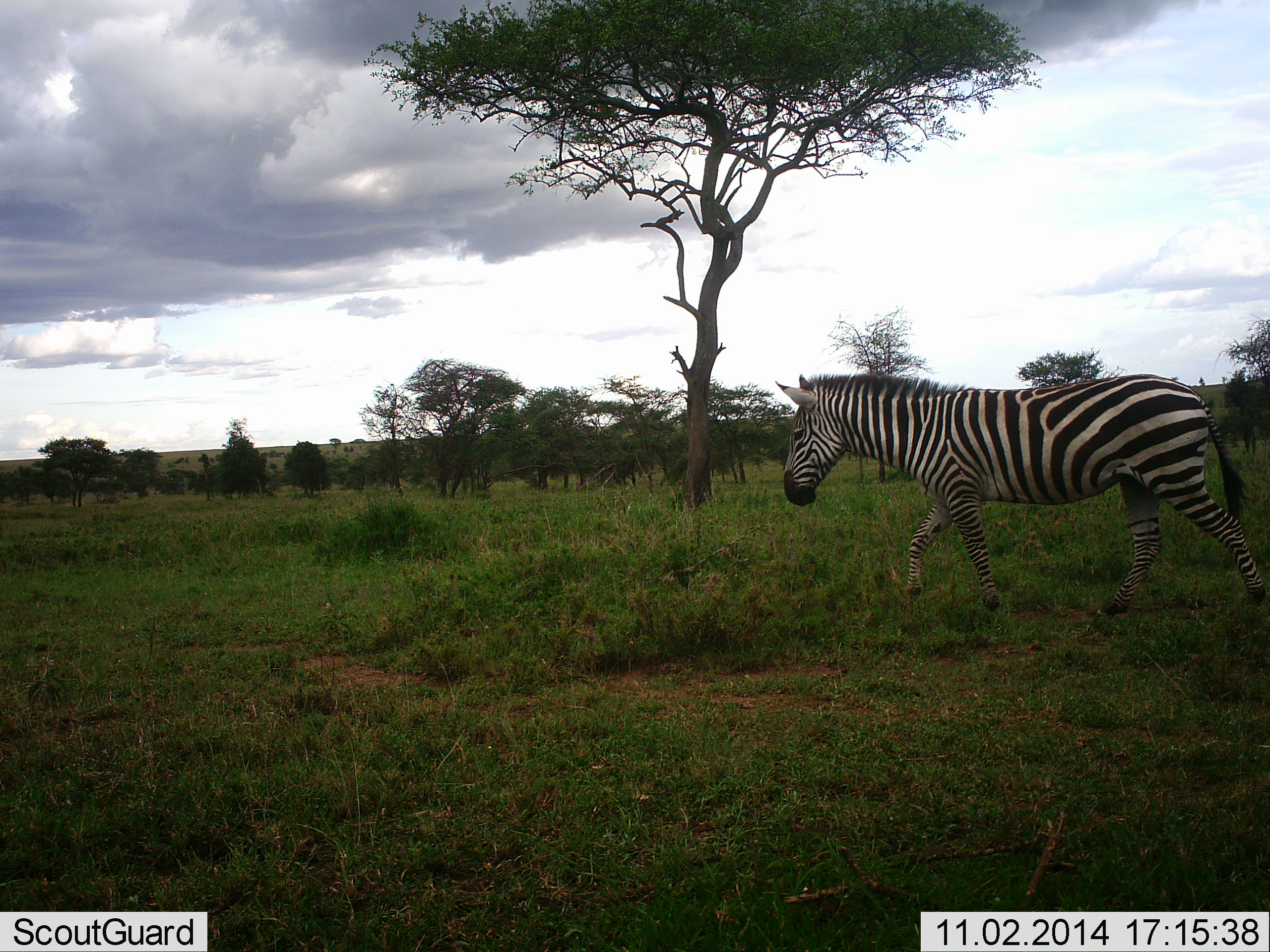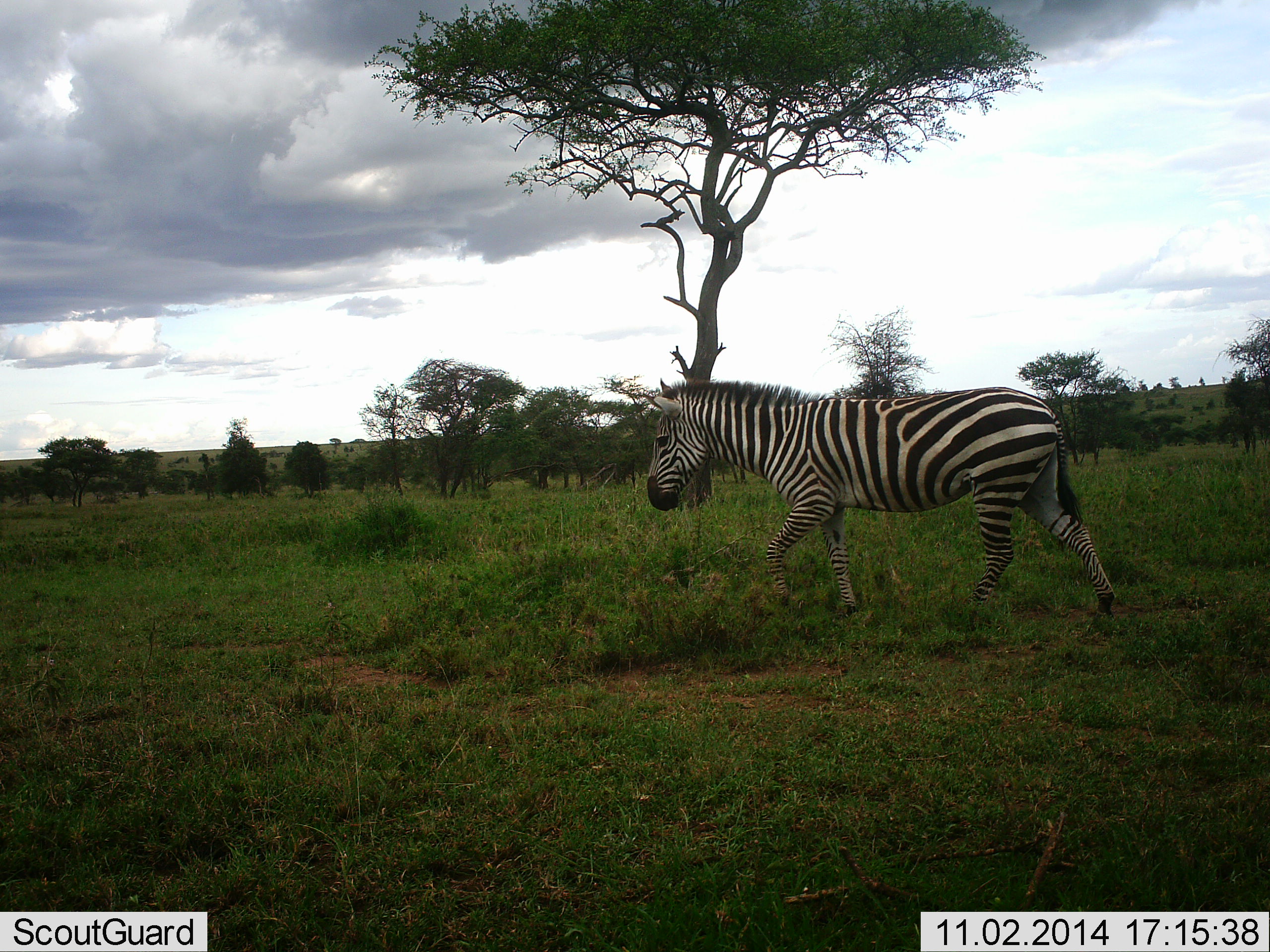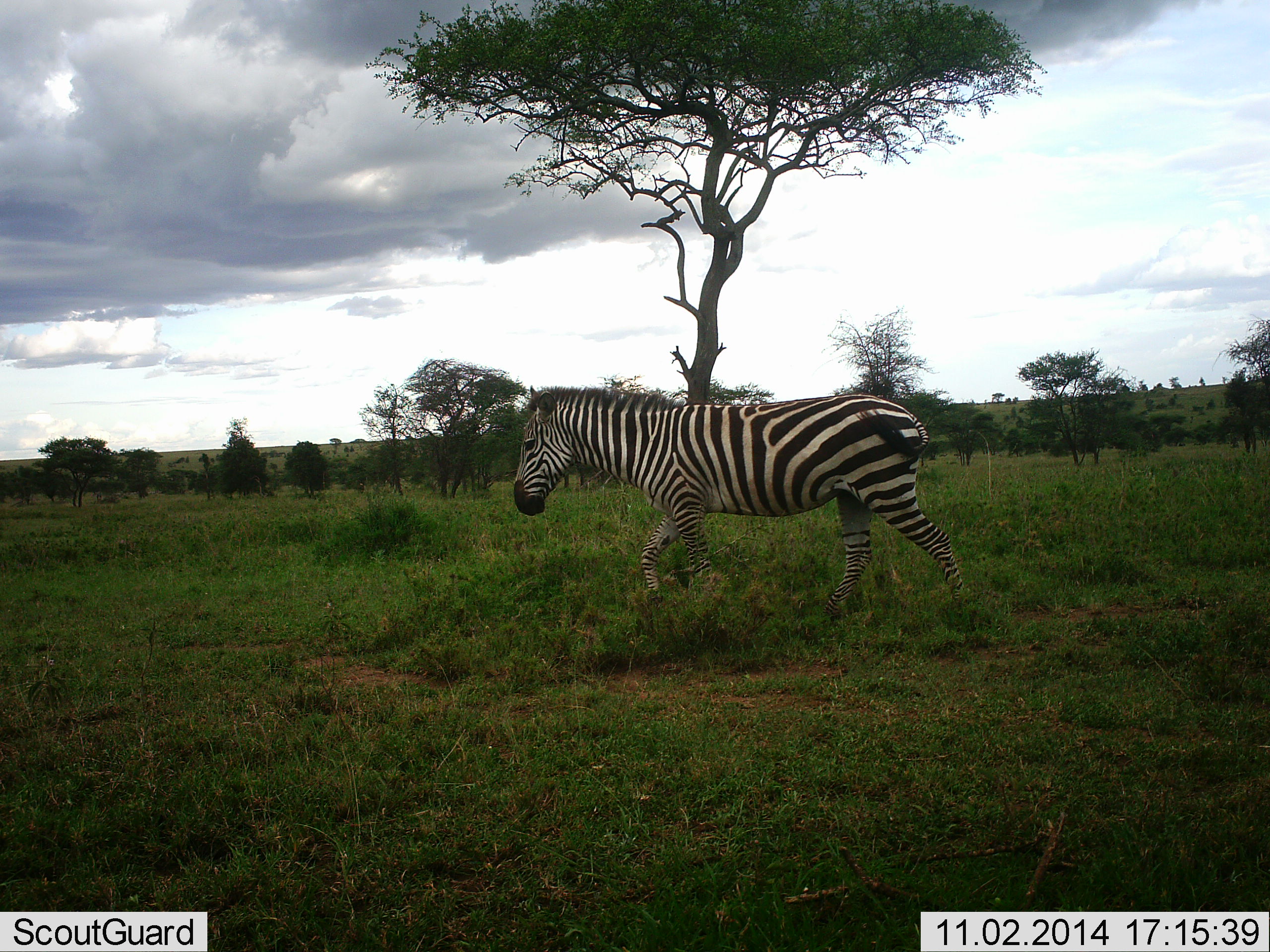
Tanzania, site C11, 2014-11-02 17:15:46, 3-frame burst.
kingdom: Animalia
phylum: Chordata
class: Mammalia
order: Perissodactyla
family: Equidae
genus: Equus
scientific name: Equus quagga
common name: plains zebra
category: zebra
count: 1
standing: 0%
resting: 0%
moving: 100%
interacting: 0%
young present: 0%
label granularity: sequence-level